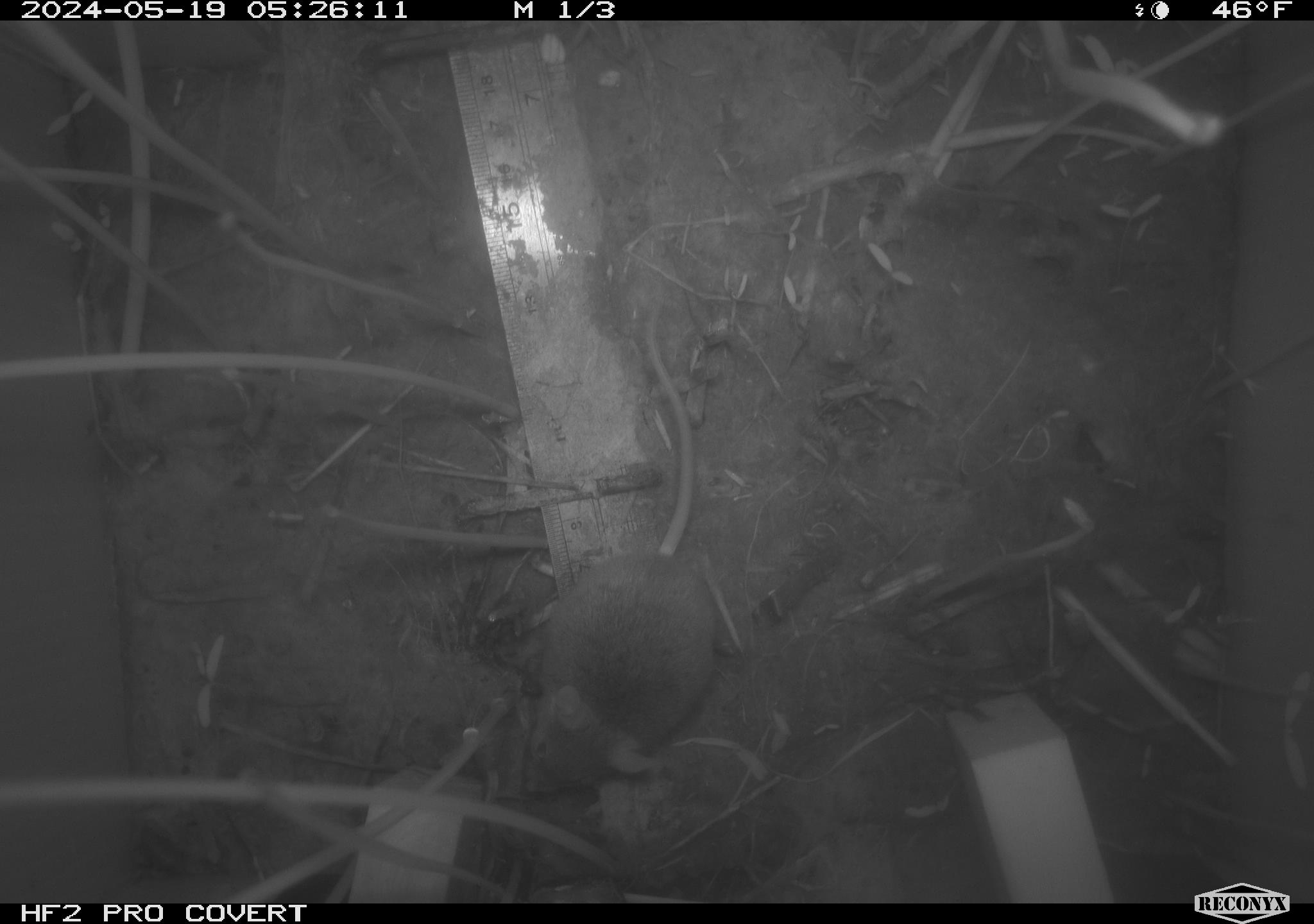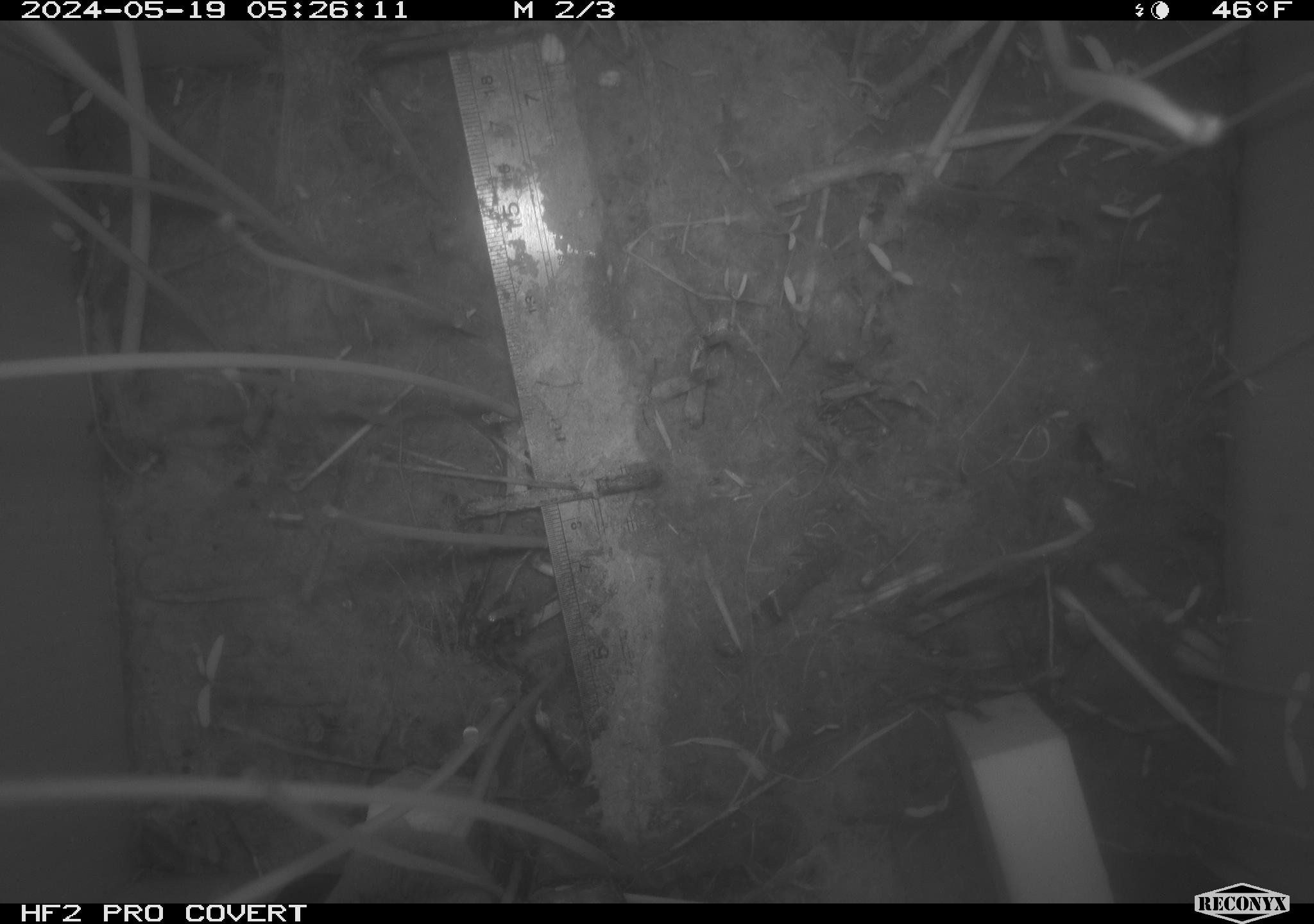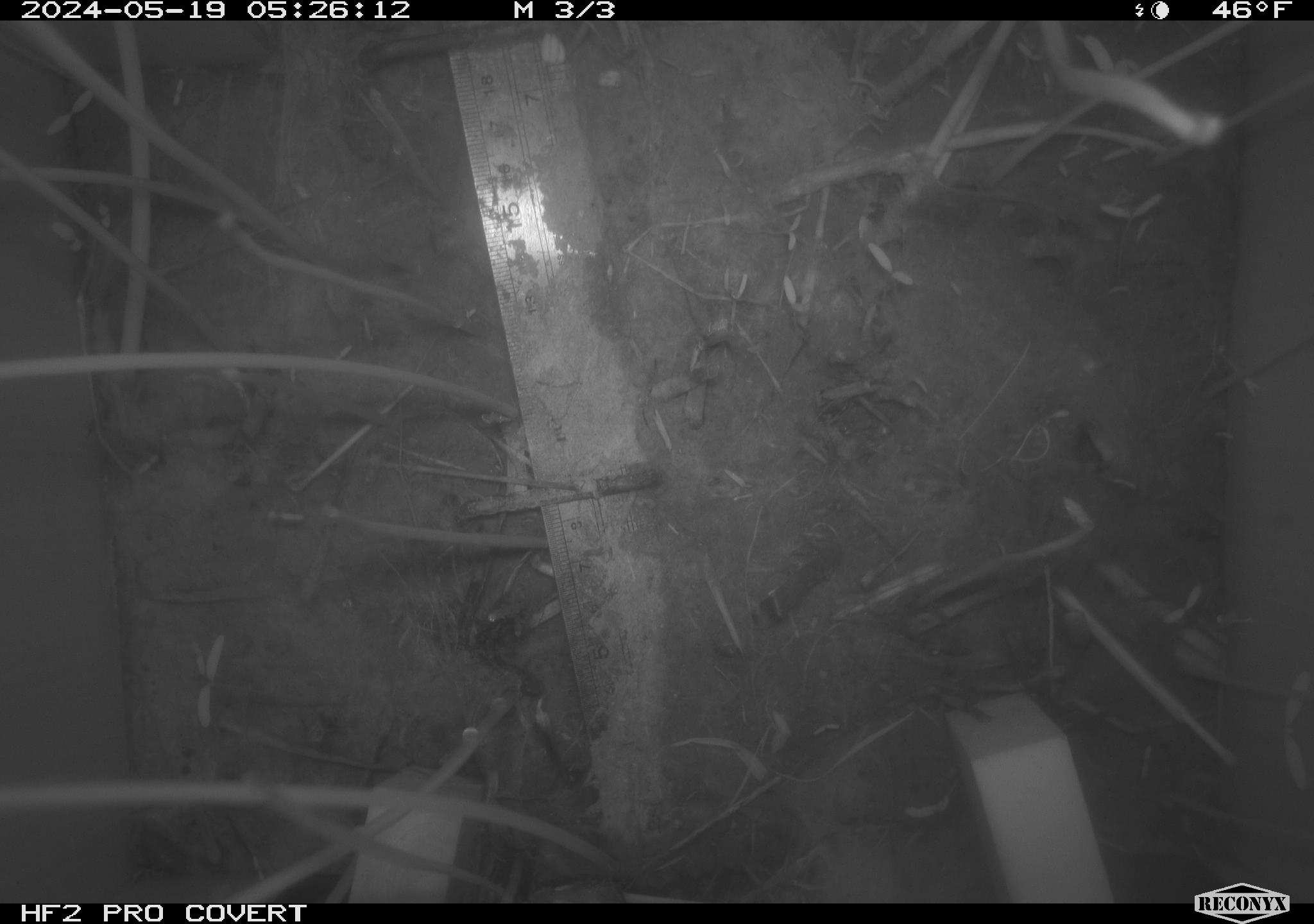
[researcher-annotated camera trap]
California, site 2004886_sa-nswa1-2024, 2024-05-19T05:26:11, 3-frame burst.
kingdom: Animalia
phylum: Chordata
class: Mammalia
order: Rodentia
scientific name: Rodentia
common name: mouse species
Mouse species (Rodentia).